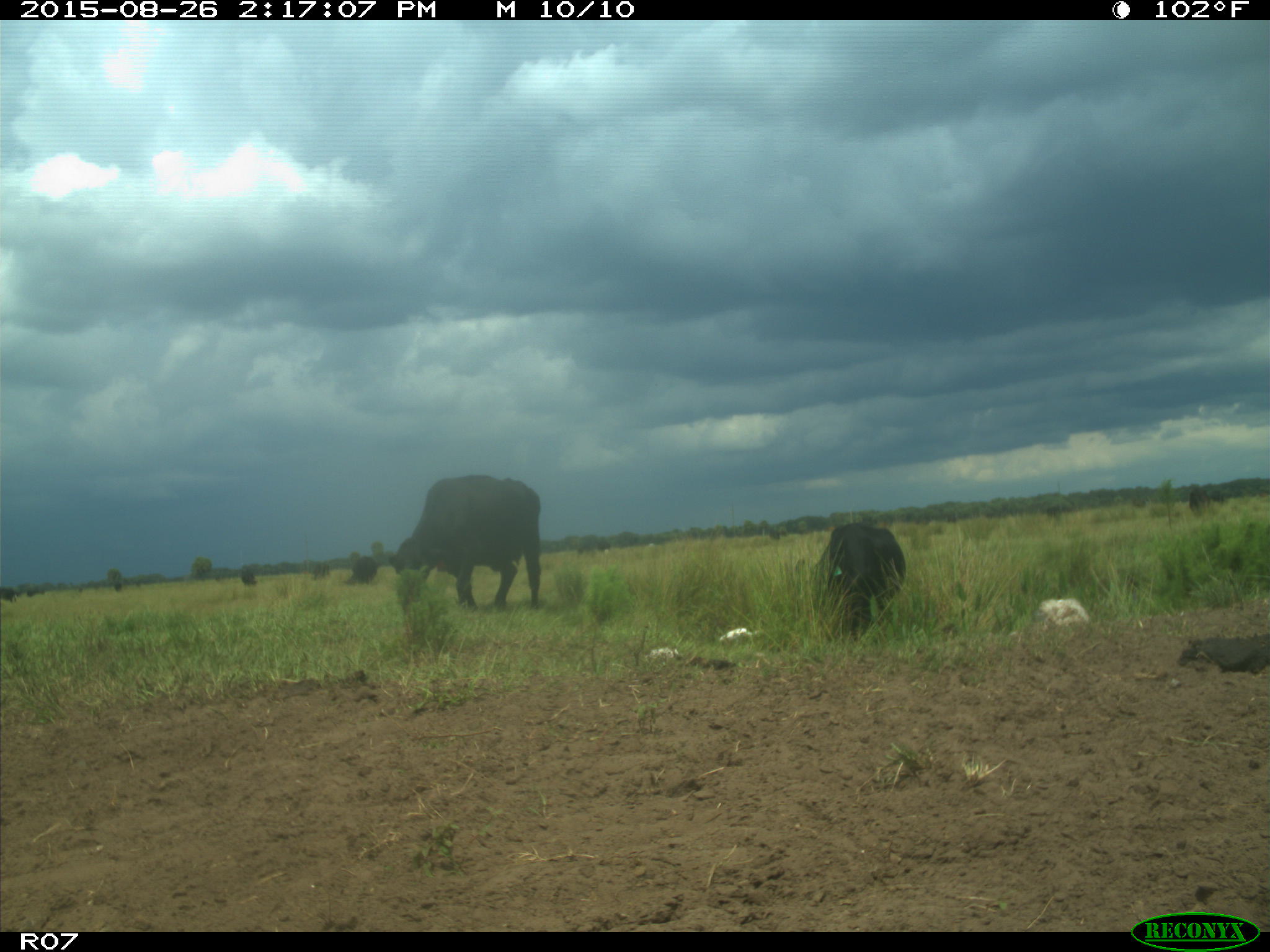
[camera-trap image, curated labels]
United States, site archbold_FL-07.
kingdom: Animalia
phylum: Chordata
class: Mammalia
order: Artiodactyla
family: Bovidae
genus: Bos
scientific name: Bos taurus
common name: domestic cow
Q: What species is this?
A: Bos taurus (domestic cow).